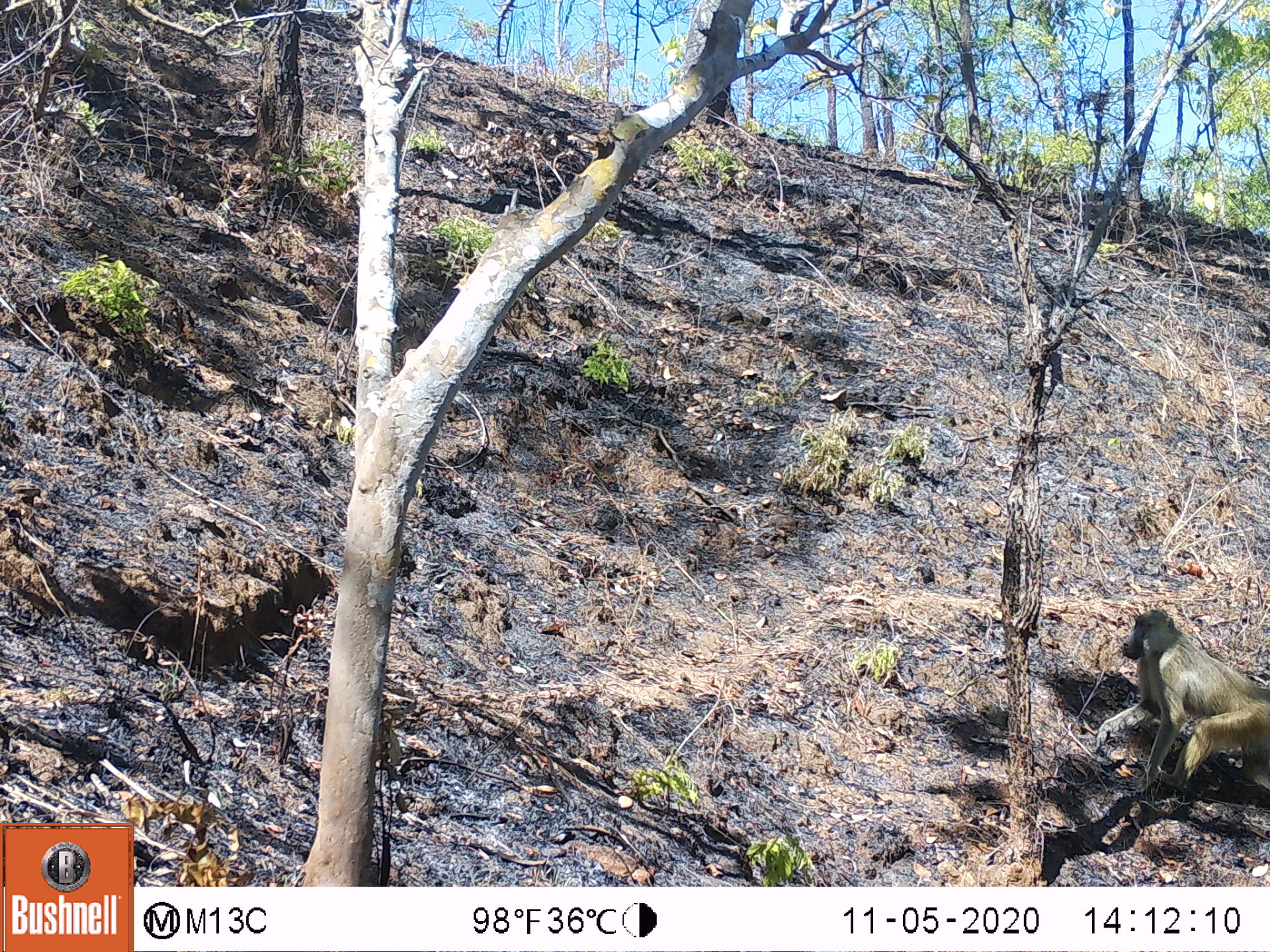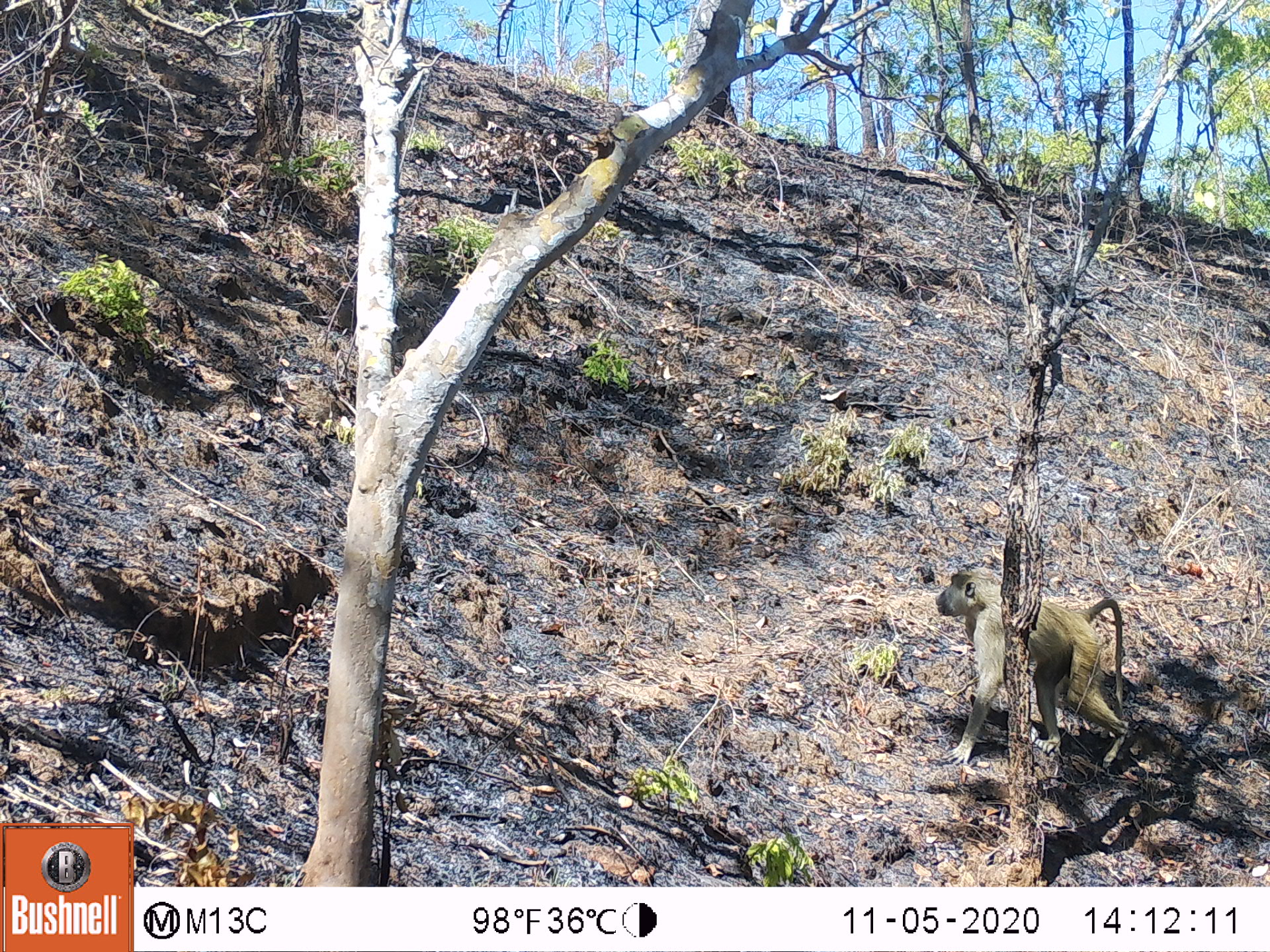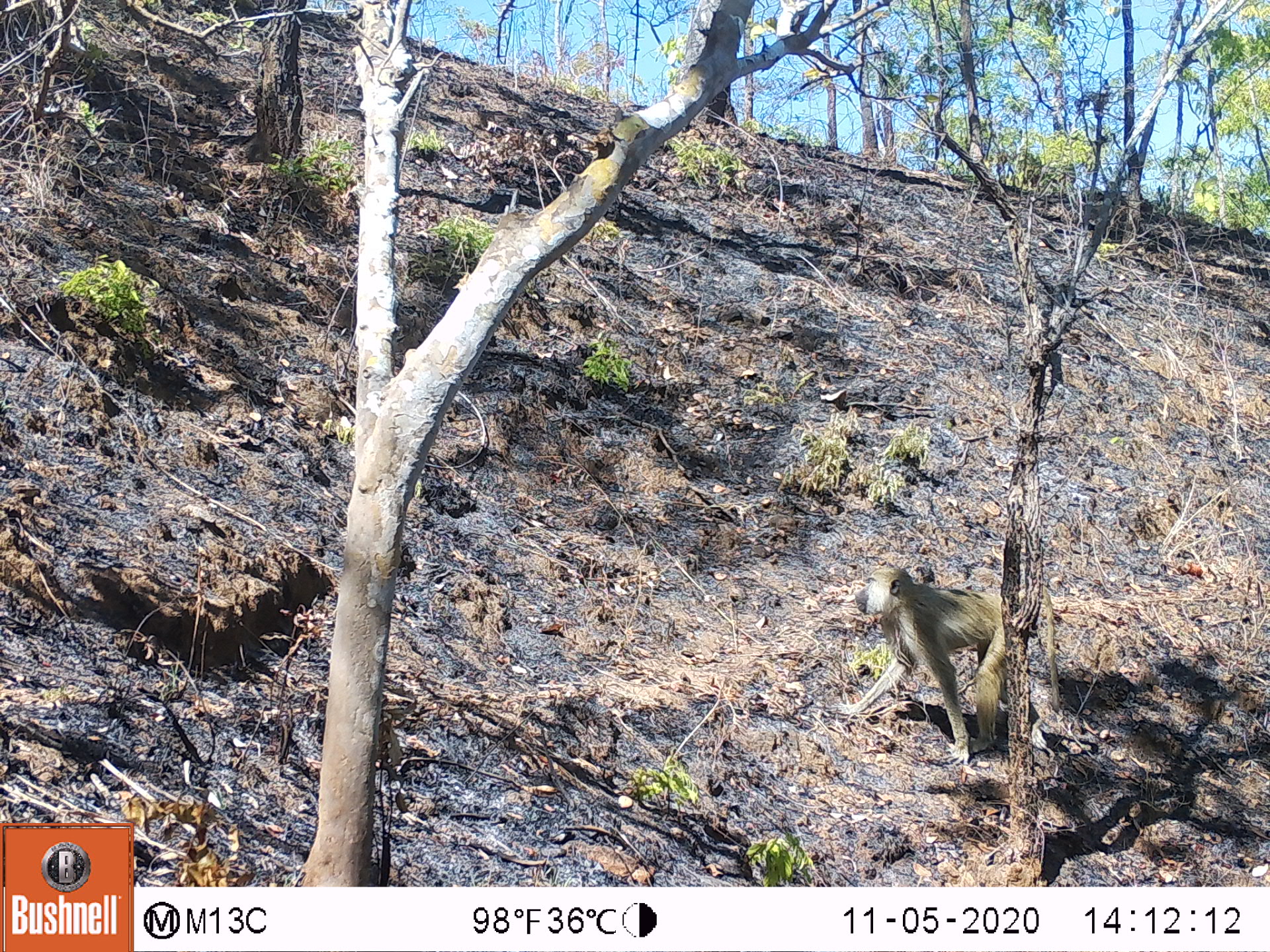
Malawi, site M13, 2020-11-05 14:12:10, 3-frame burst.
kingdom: Animalia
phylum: Chordata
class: Mammalia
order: Primates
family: Cercopithecidae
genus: Papio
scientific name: Papio cynocephalus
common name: yellow baboon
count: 1